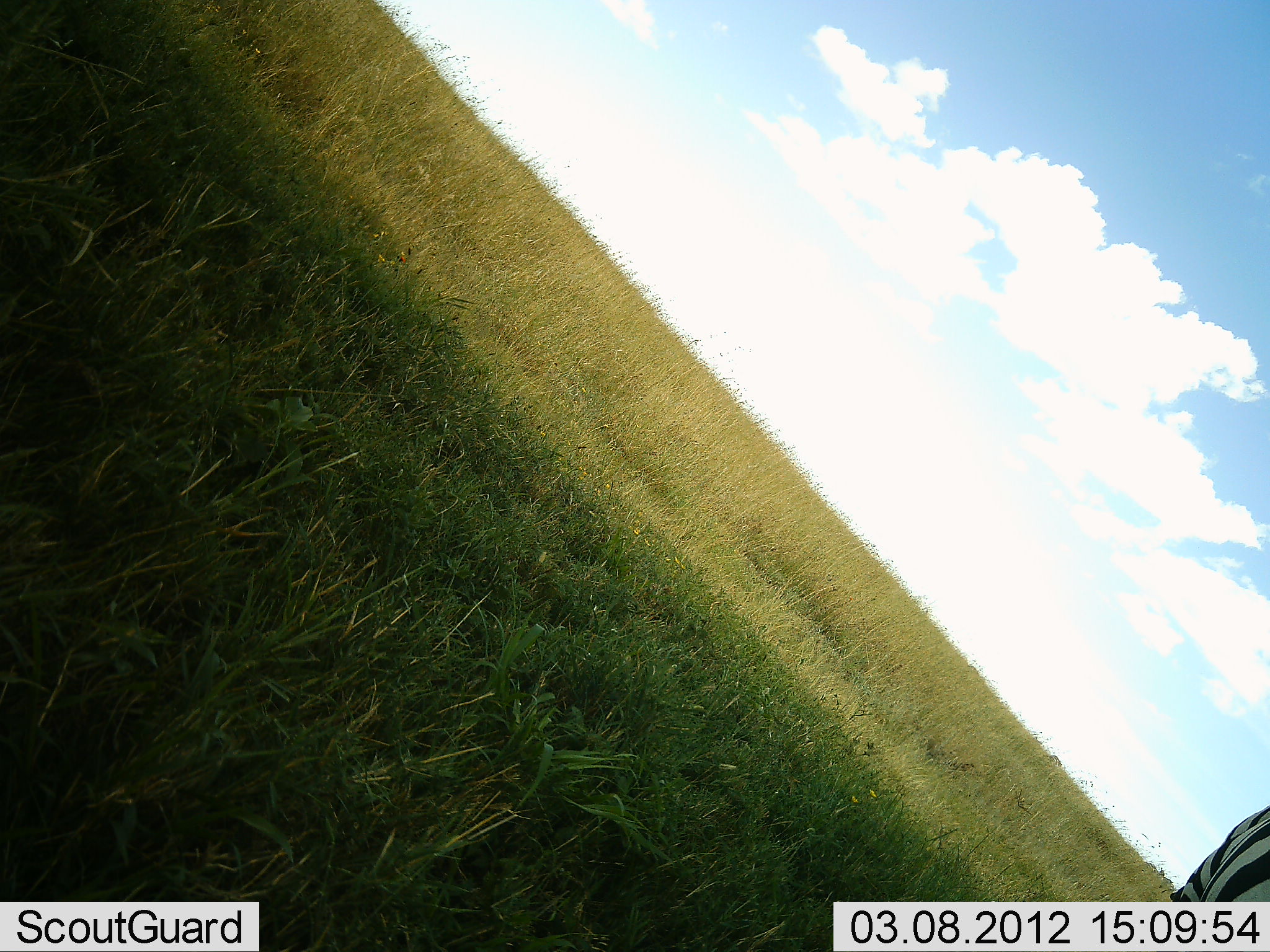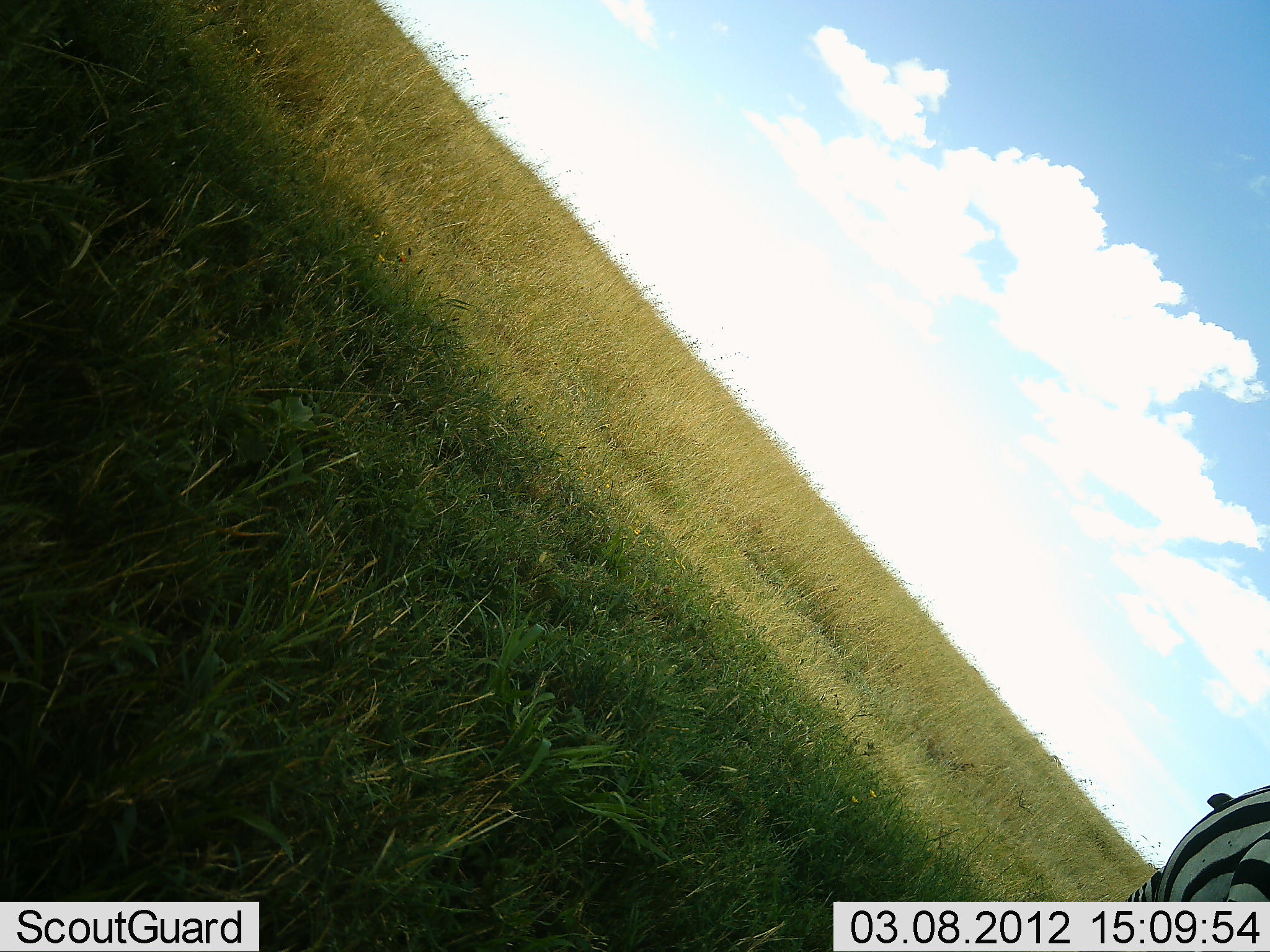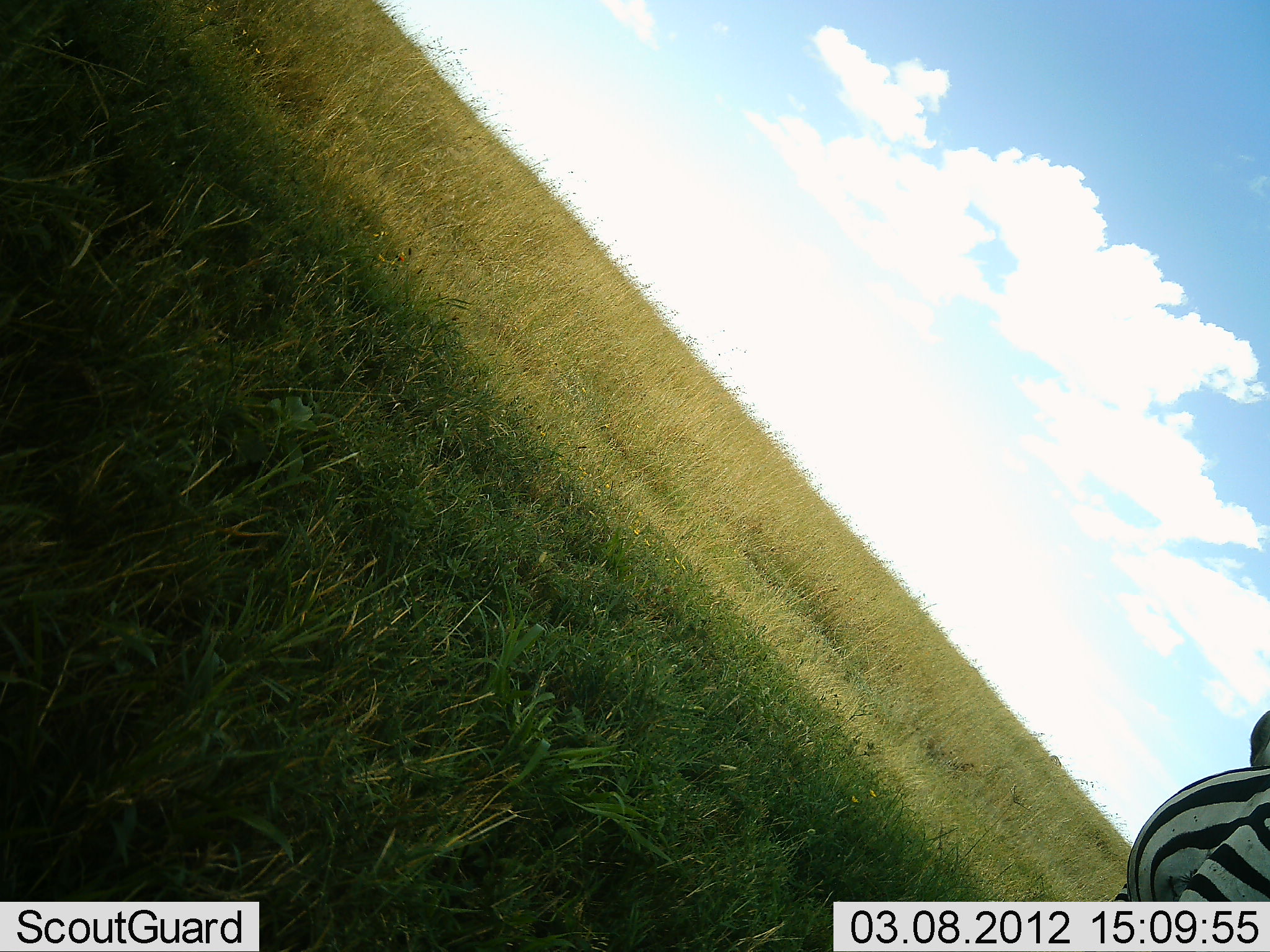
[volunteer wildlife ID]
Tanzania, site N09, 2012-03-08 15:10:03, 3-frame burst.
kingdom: Animalia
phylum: Chordata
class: Mammalia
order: Perissodactyla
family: Equidae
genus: Equus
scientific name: Equus quagga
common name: plains zebra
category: zebra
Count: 1.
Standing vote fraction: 50%.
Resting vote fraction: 6%.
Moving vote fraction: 56%.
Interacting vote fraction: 6%.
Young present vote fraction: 0%.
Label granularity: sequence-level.